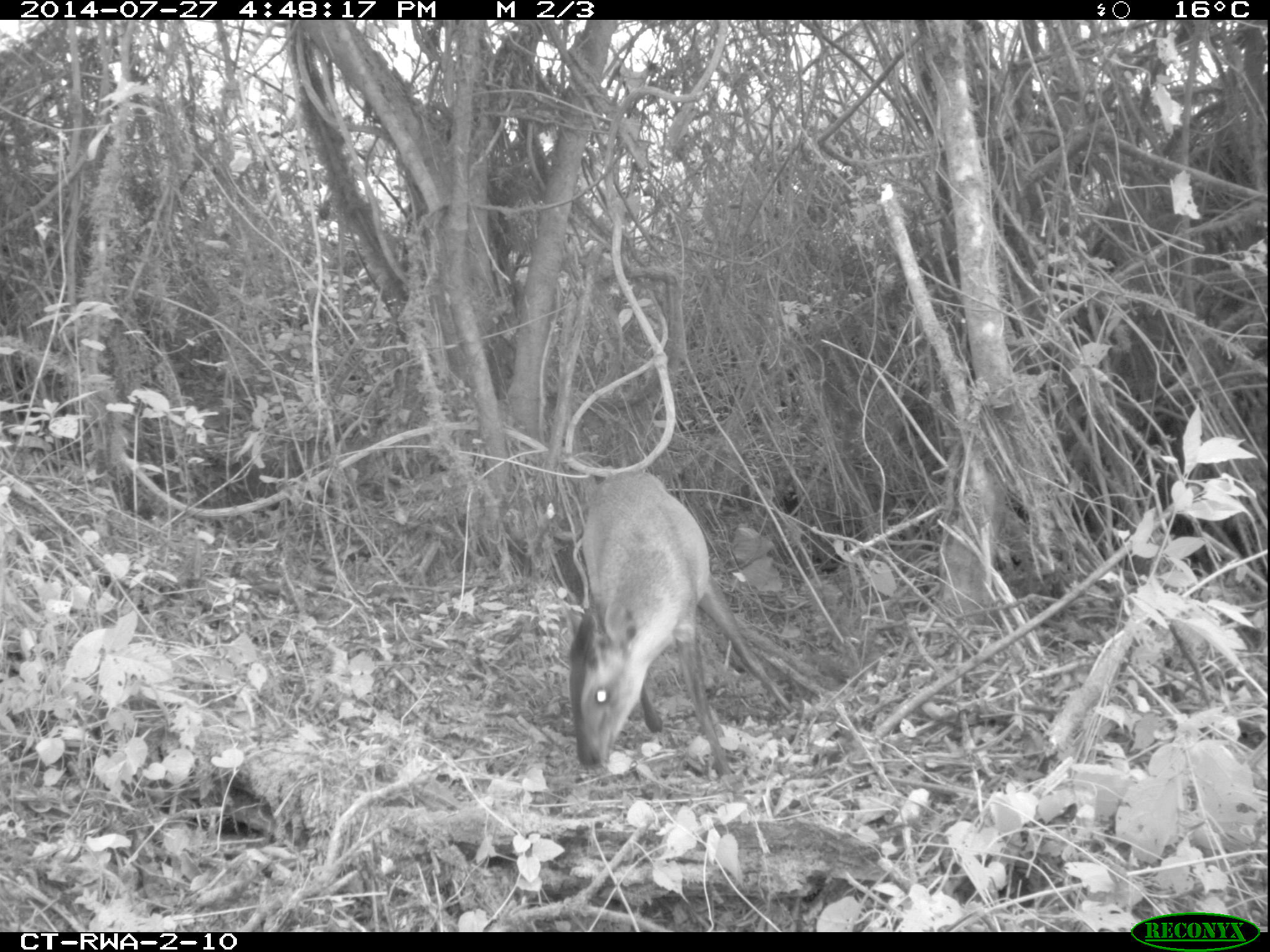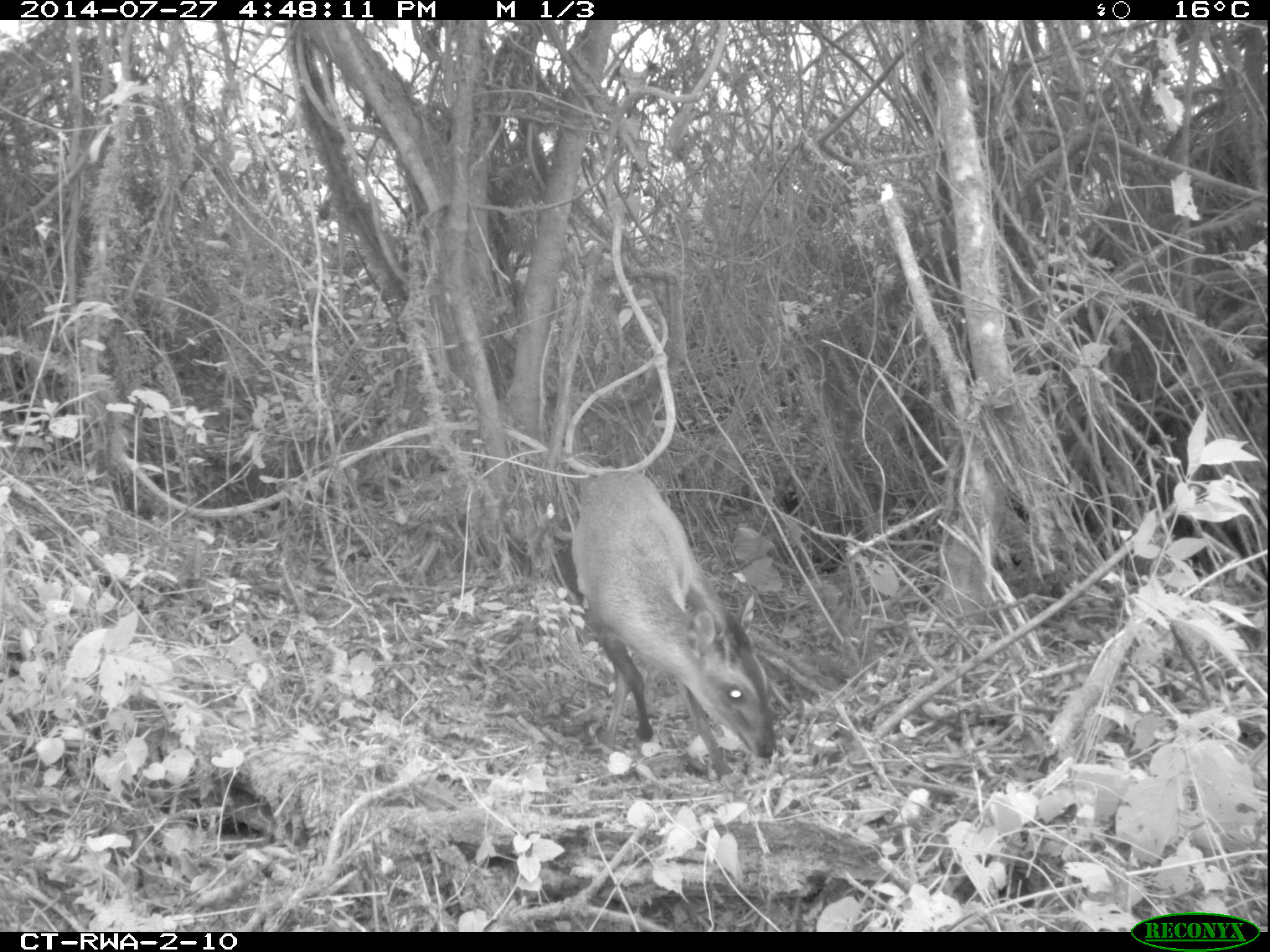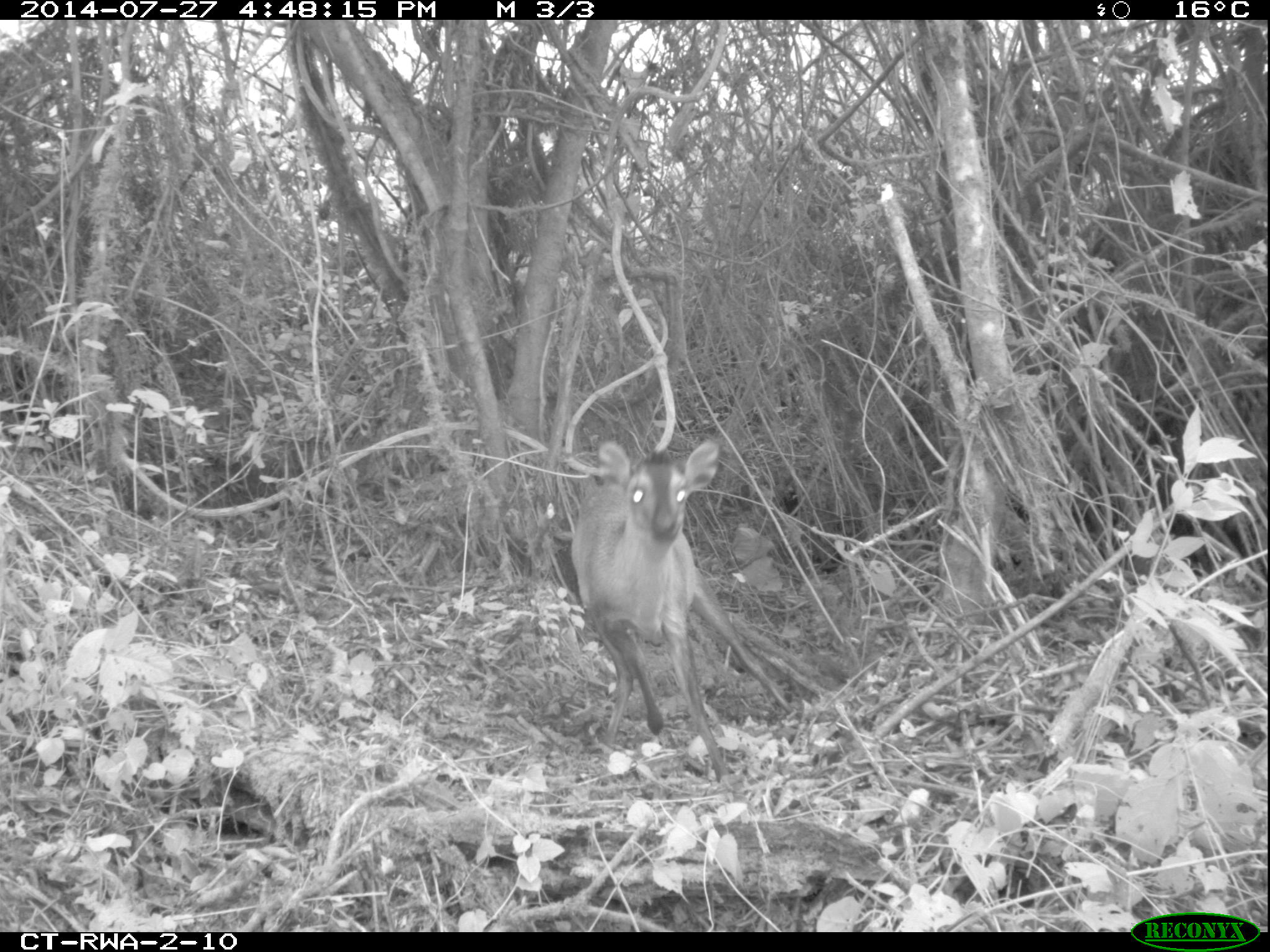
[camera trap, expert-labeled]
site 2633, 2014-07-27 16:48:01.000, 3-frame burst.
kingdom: Animalia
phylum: Chordata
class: Mammalia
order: Artiodactyla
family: Bovidae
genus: Cephalophus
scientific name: Cephalophus nigrifrons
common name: black-fronted duiker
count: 1